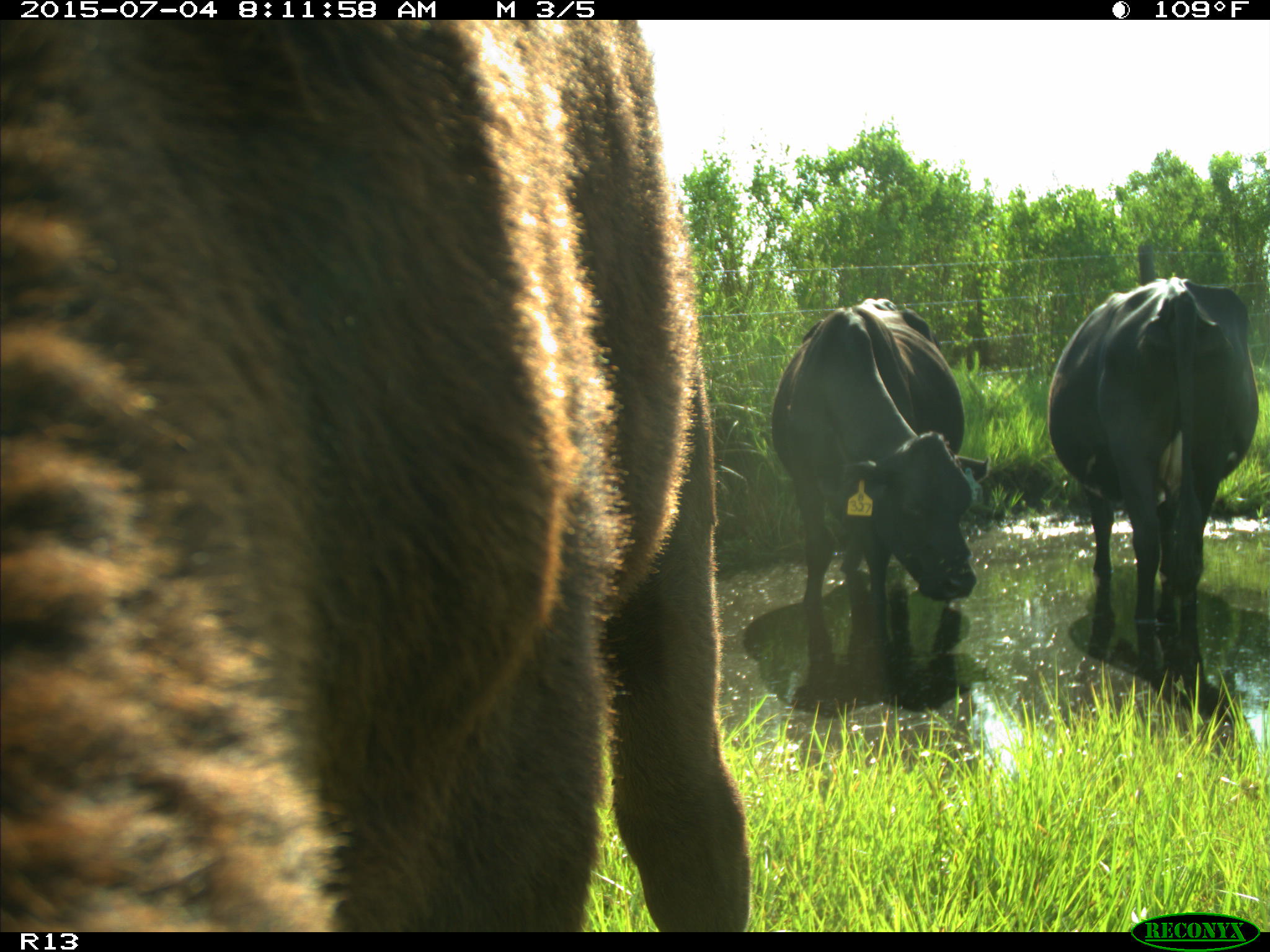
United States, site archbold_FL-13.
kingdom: Animalia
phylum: Chordata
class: Mammalia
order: Artiodactyla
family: Bovidae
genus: Bos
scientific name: Bos taurus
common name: domestic cow